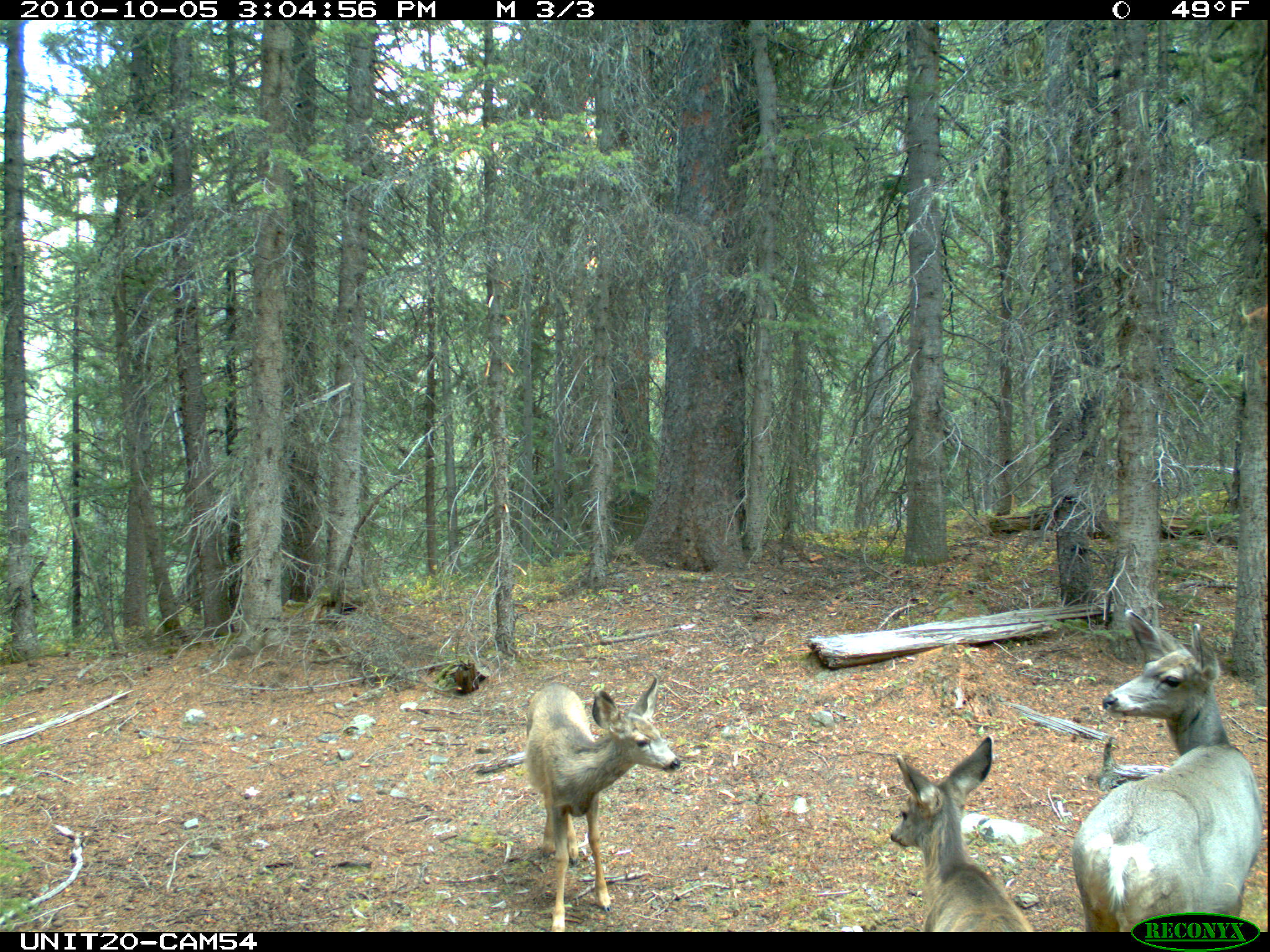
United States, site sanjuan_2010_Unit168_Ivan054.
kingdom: Animalia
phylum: Chordata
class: Mammalia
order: Artiodactyla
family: Cervidae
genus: Odocoileus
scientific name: Odocoileus hemionus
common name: mule deer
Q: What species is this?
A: Odocoileus hemionus (mule deer).